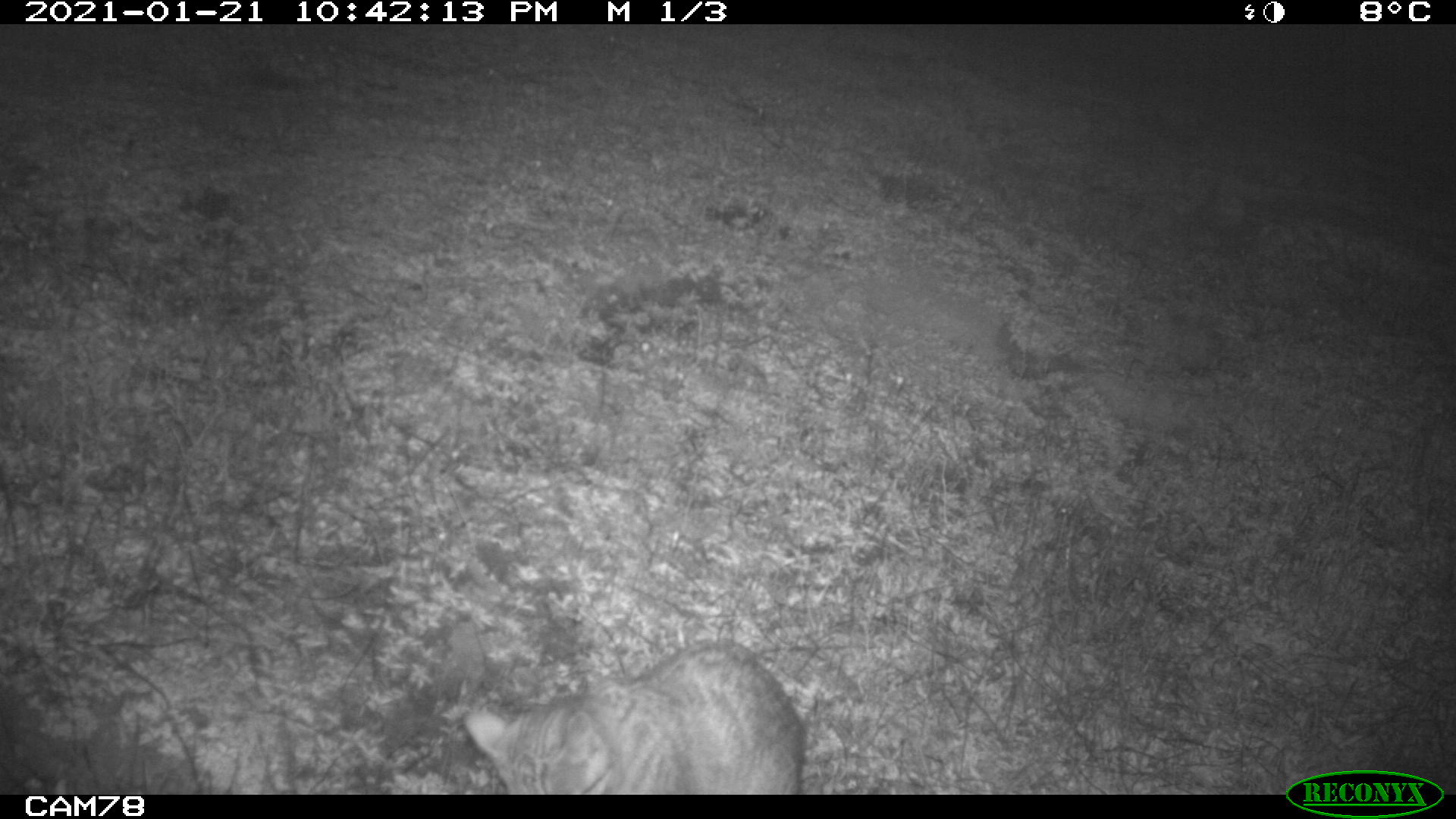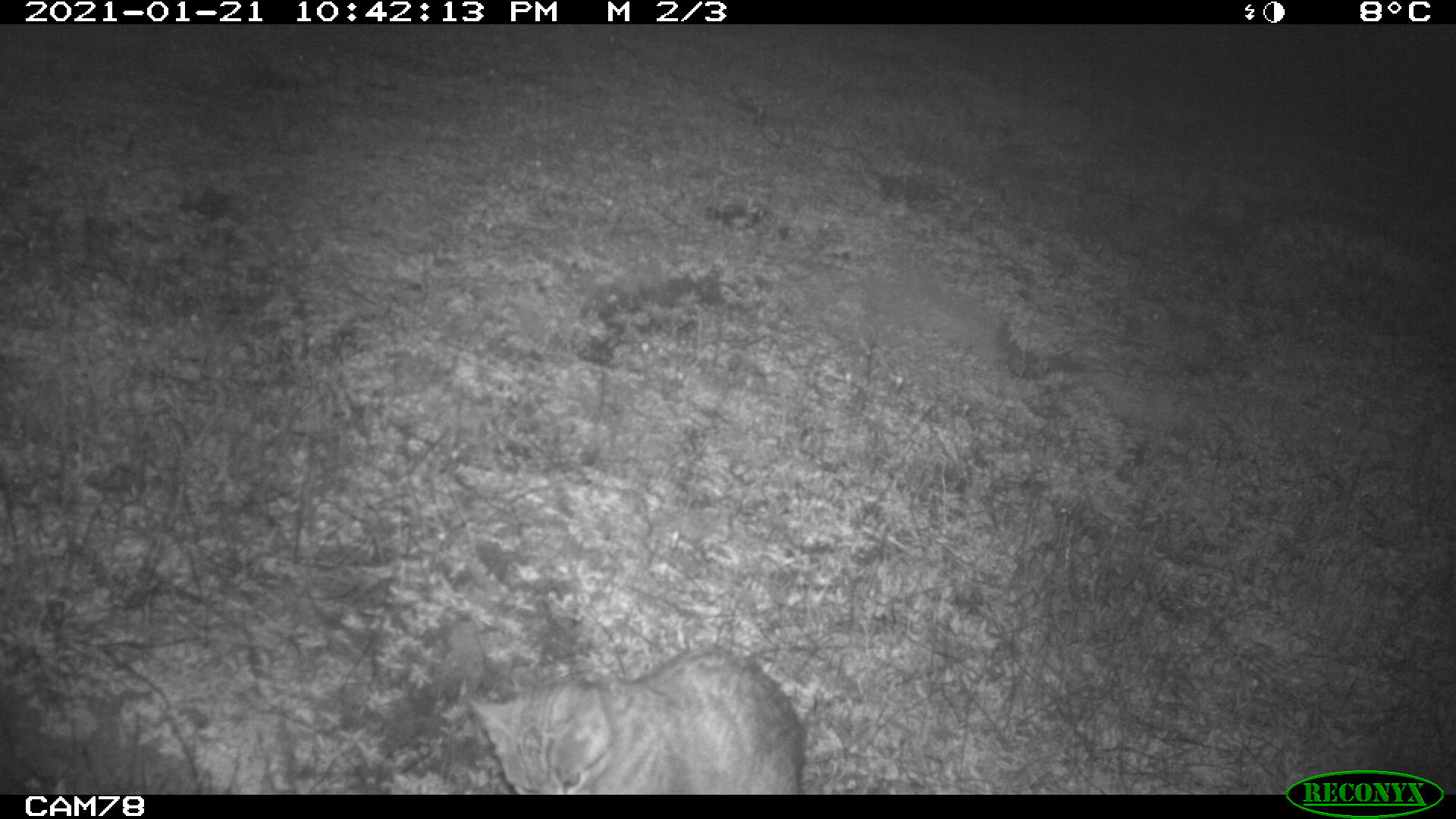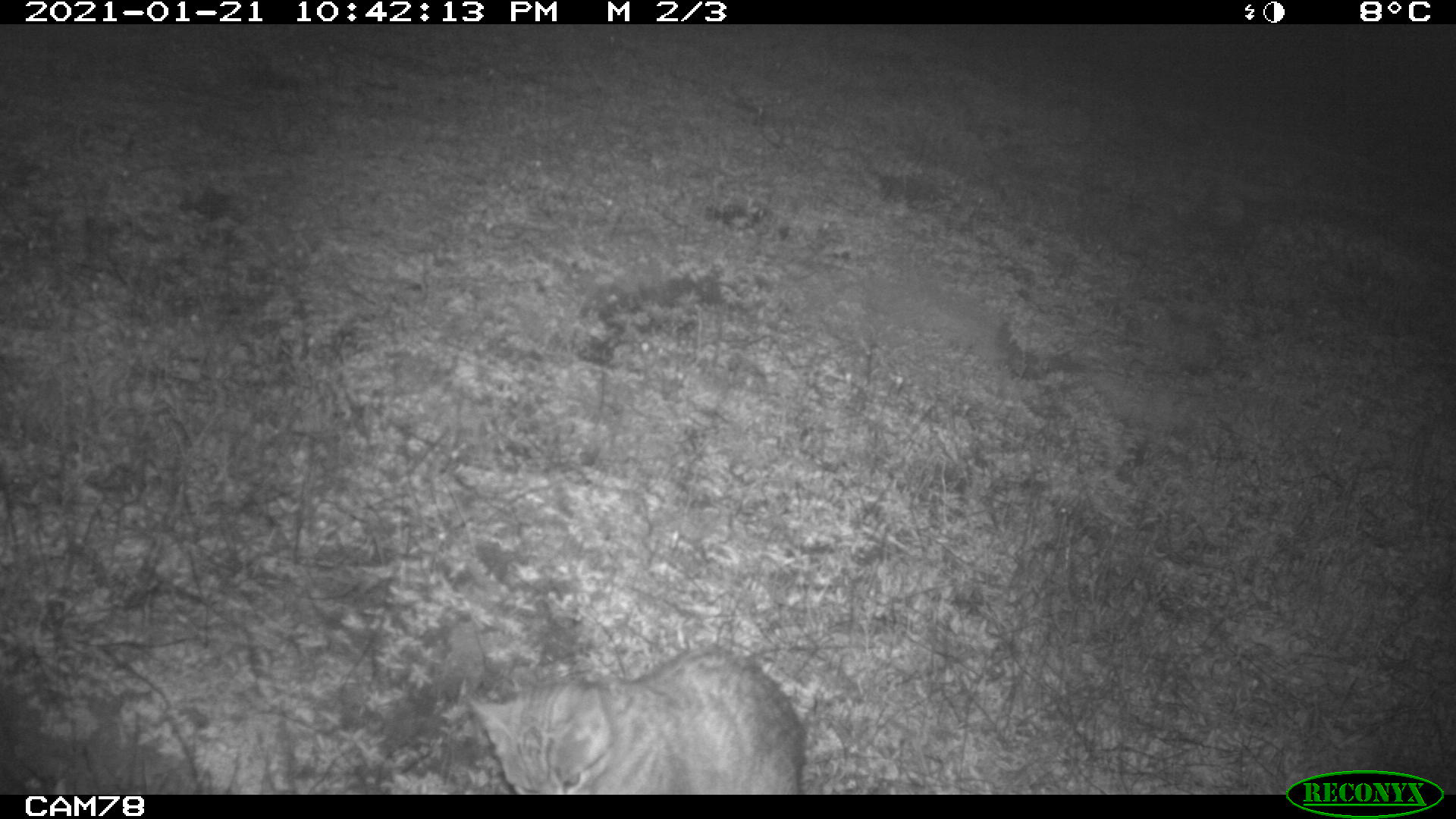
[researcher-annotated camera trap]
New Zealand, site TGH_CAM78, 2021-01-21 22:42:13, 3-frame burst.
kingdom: Animalia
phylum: Chordata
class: Mammalia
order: Carnivora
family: Felidae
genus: Felis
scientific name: Felis catus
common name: domestic cat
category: cat